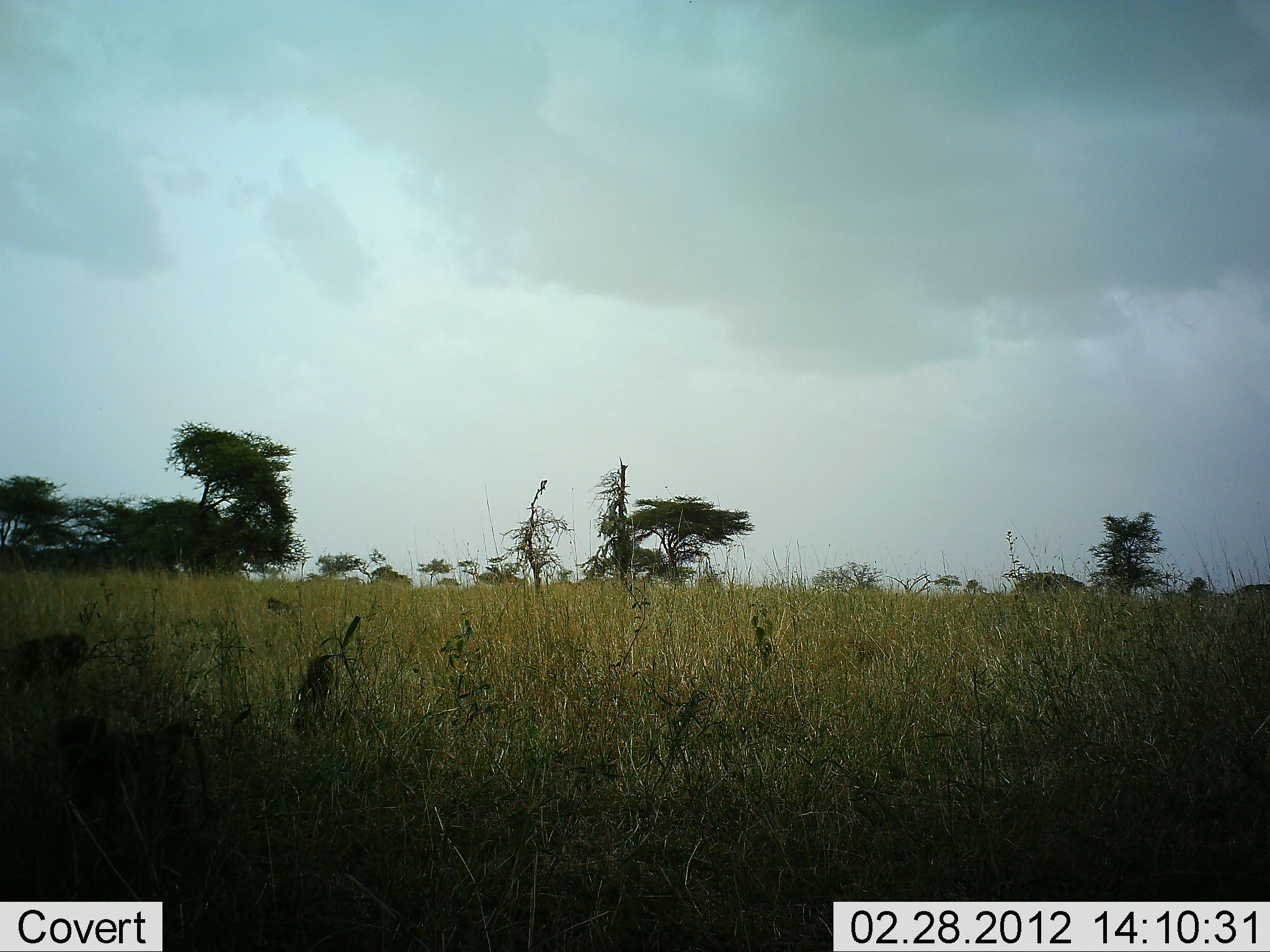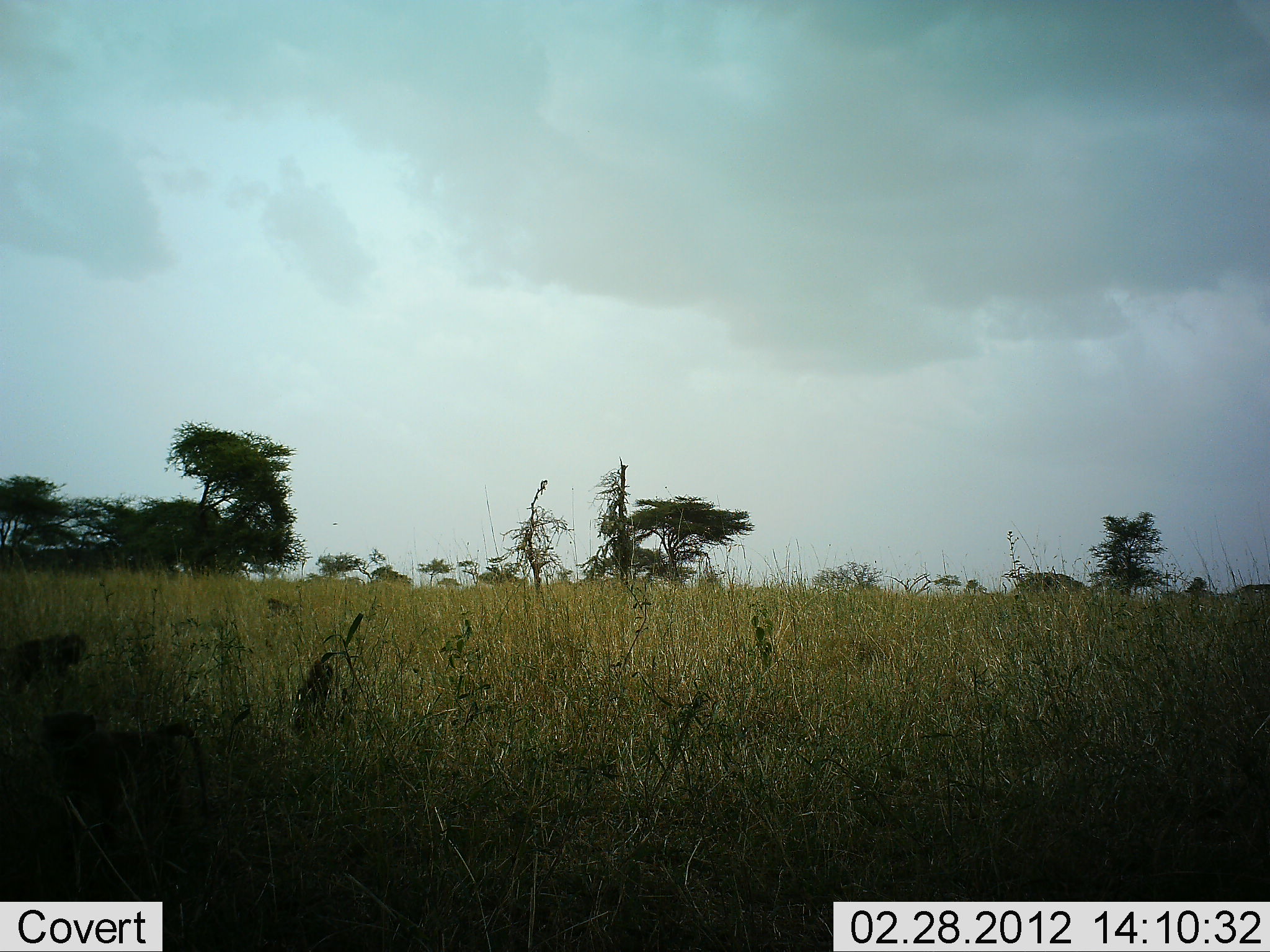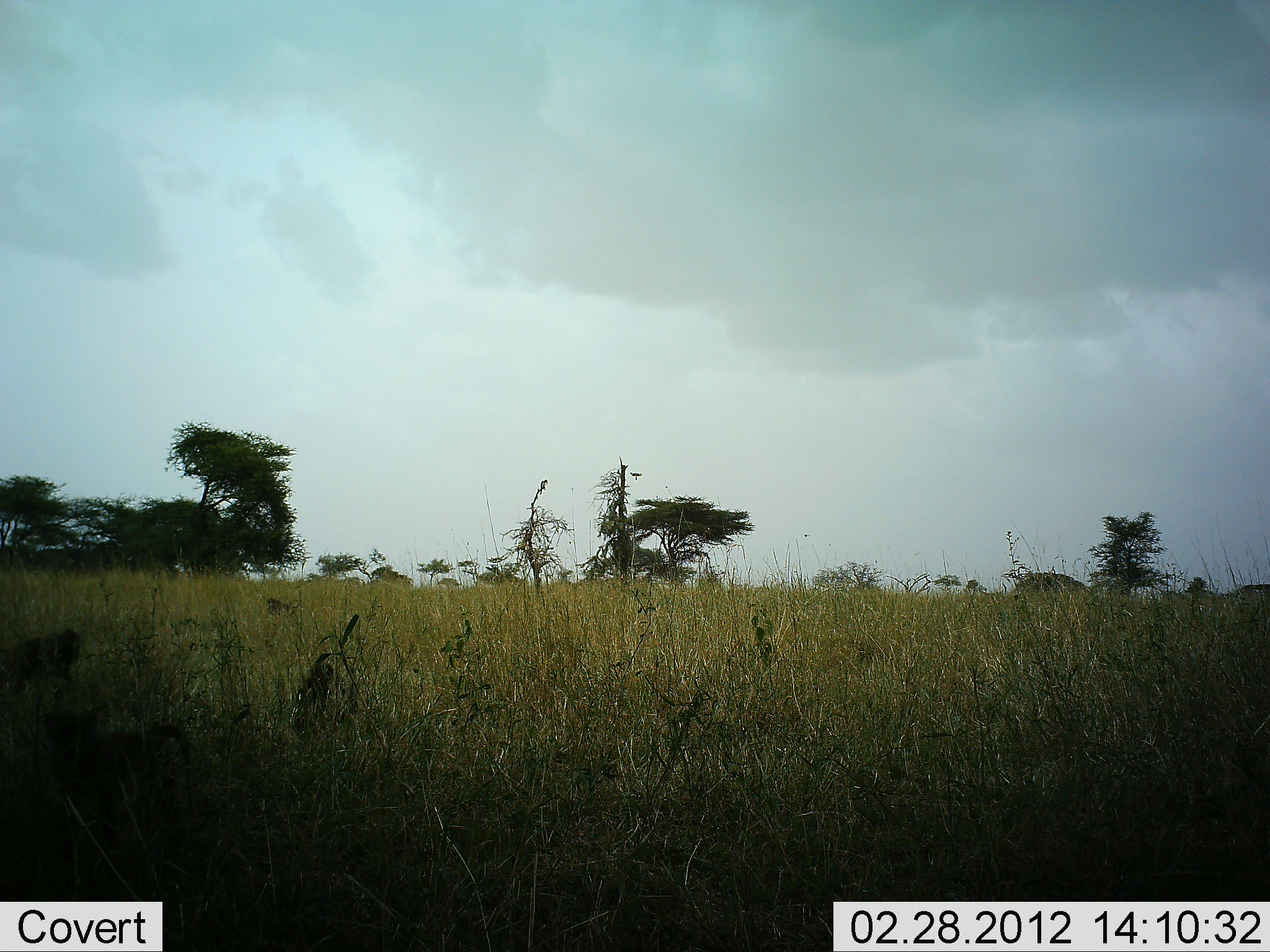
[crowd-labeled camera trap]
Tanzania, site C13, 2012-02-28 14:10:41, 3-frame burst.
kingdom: Animalia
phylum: Chordata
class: Mammalia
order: Primates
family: Cercopithecidae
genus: Papio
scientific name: Papio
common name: baboon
Baboon (Papio), count 3. Behavior (volunteer vote fractions): standing 50%, resting 22%, moving 22%, interacting 0%. Young present (vote fraction): 6%. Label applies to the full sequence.